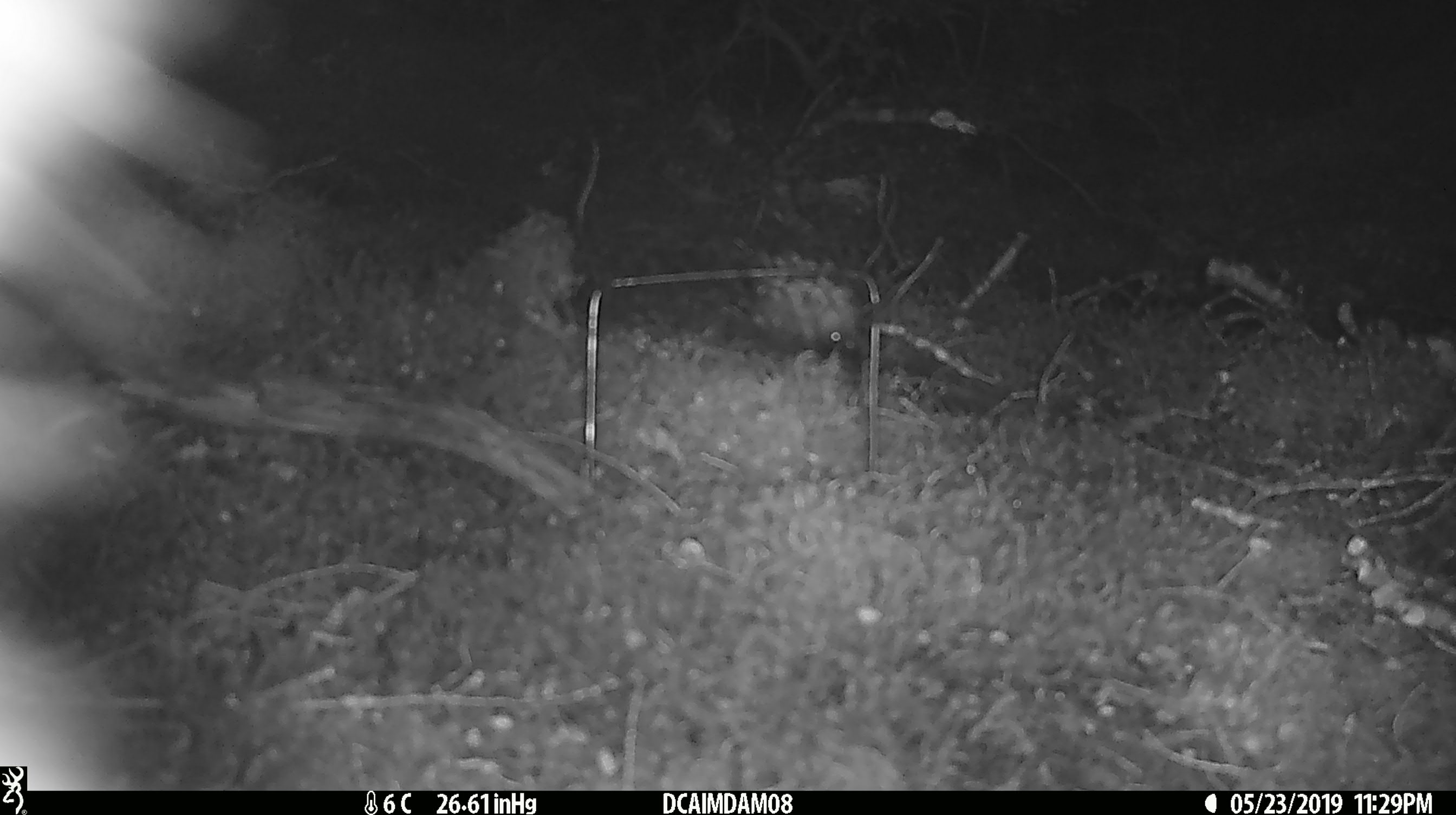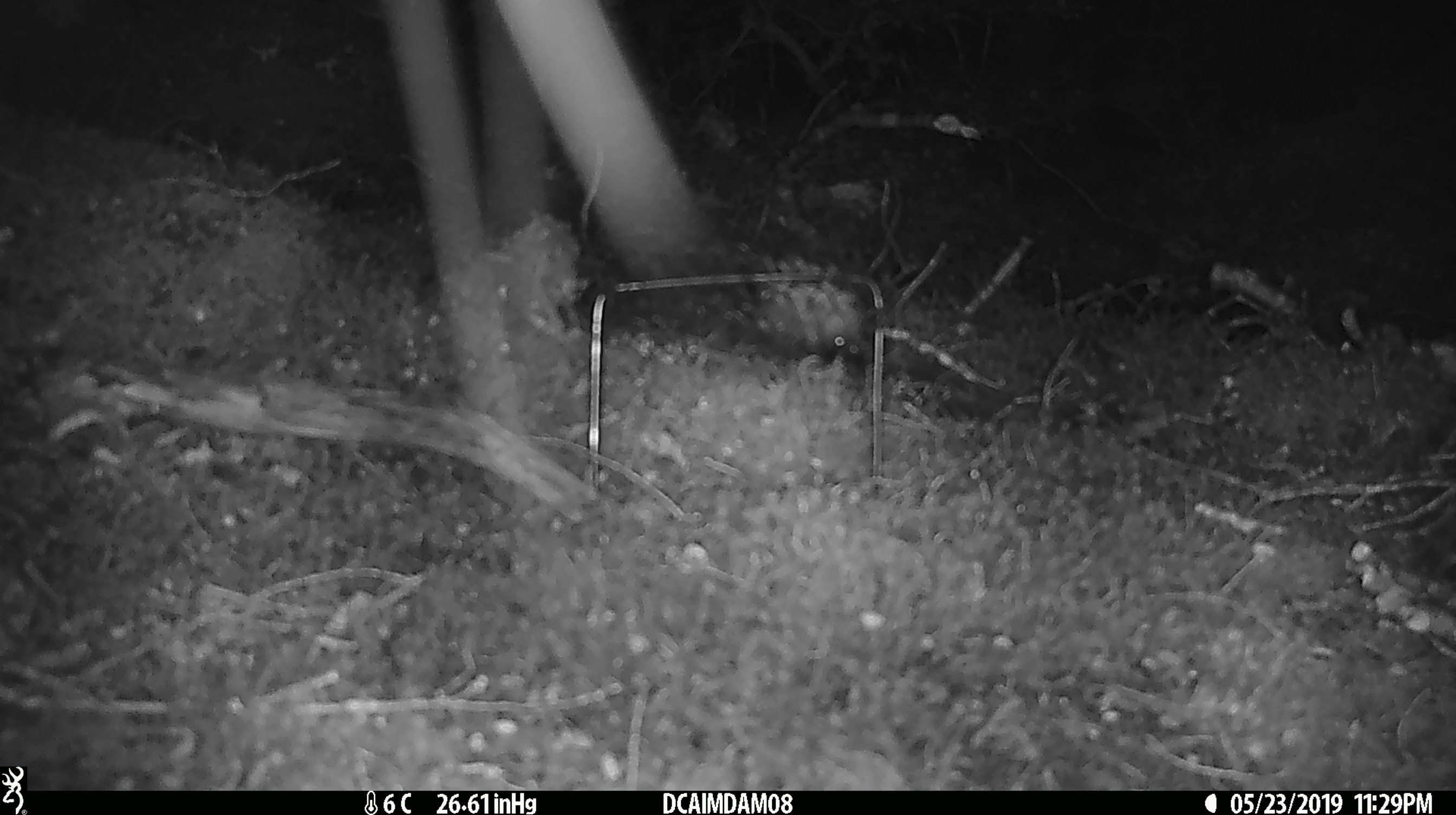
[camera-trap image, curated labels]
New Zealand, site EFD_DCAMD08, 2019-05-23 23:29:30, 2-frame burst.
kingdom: Animalia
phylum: Chordata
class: Mammalia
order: Diprotodontia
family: Phalangeridae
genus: Trichosurus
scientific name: Trichosurus vulpecula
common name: common brushtail possum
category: possum